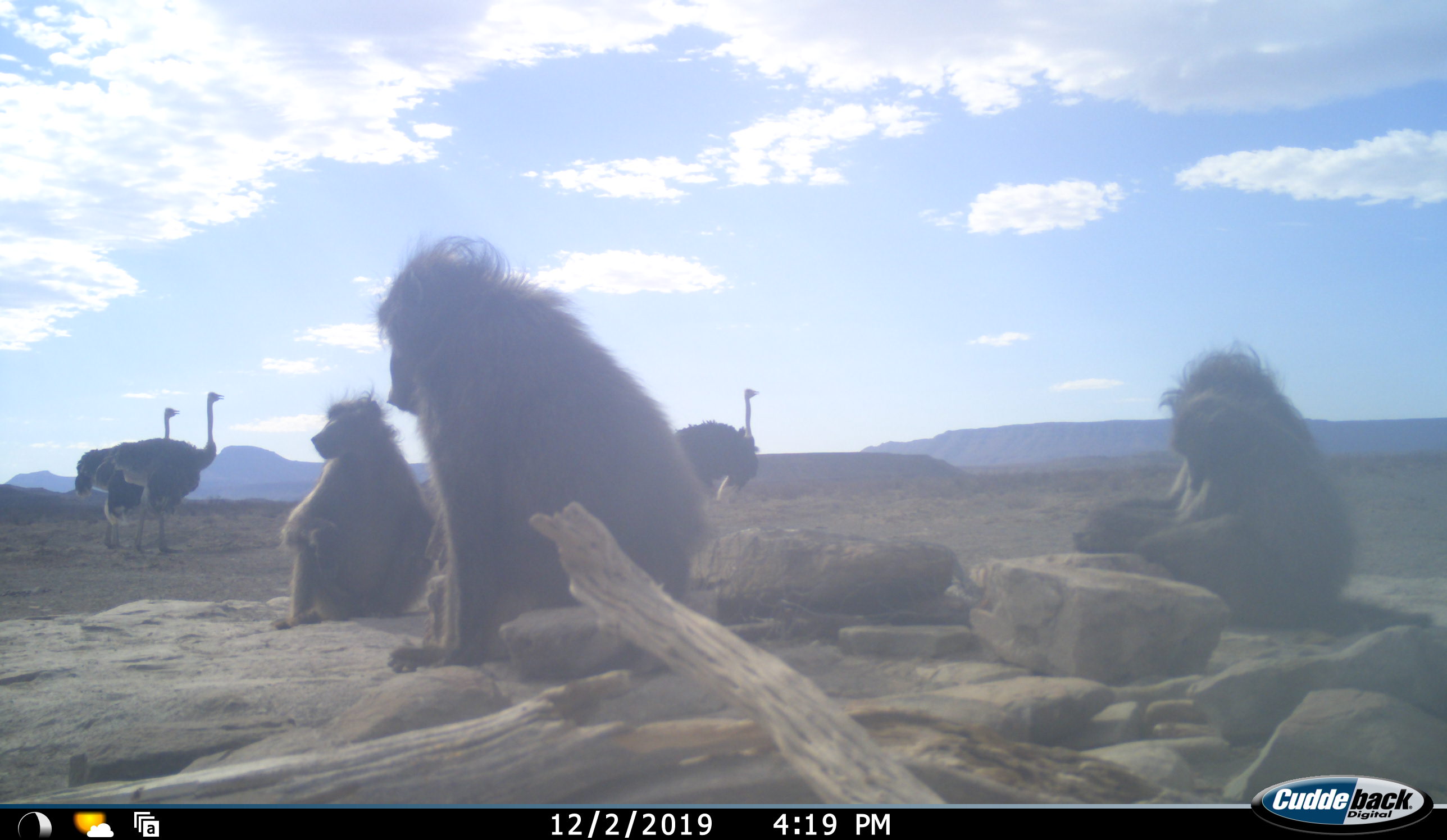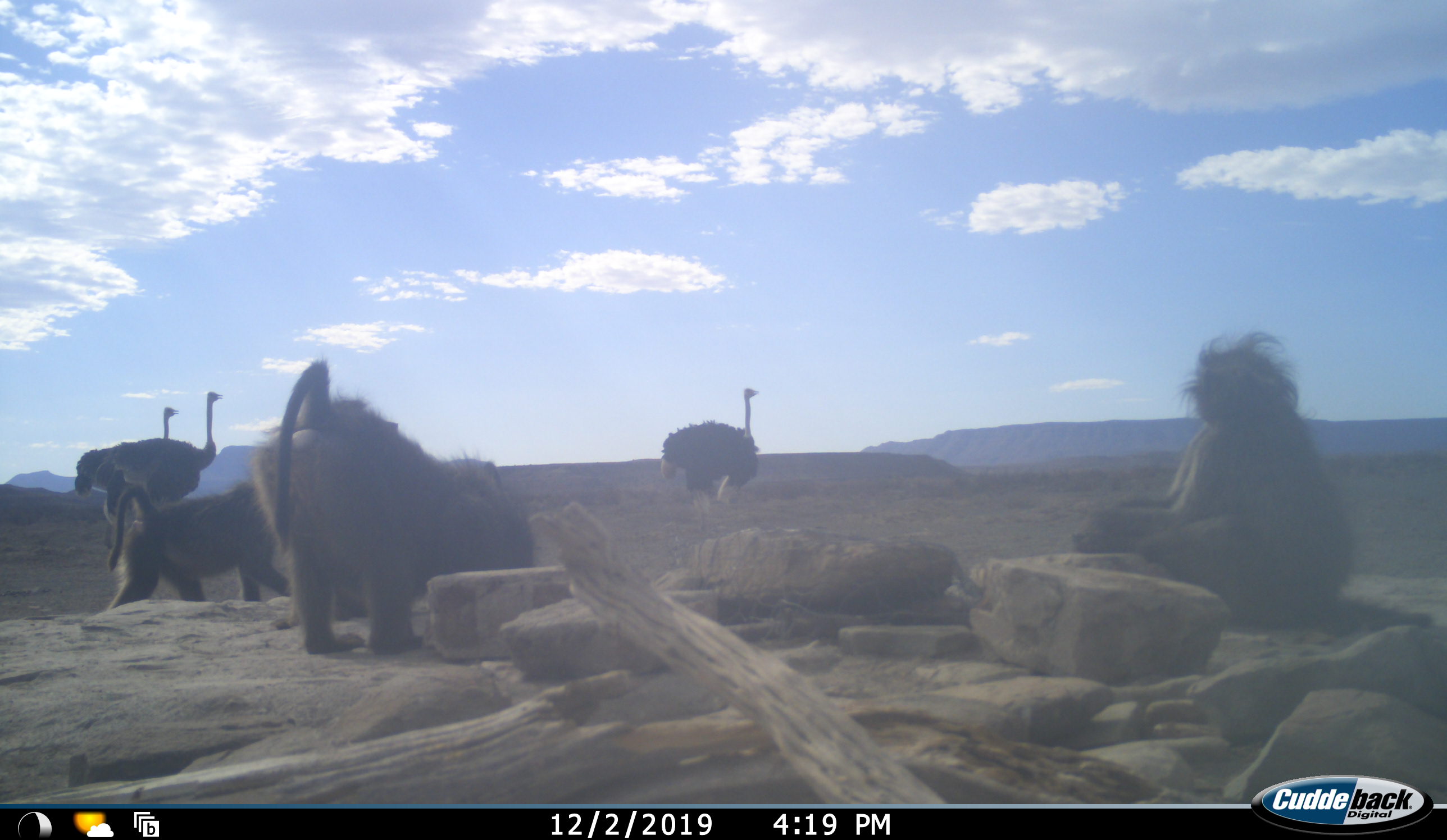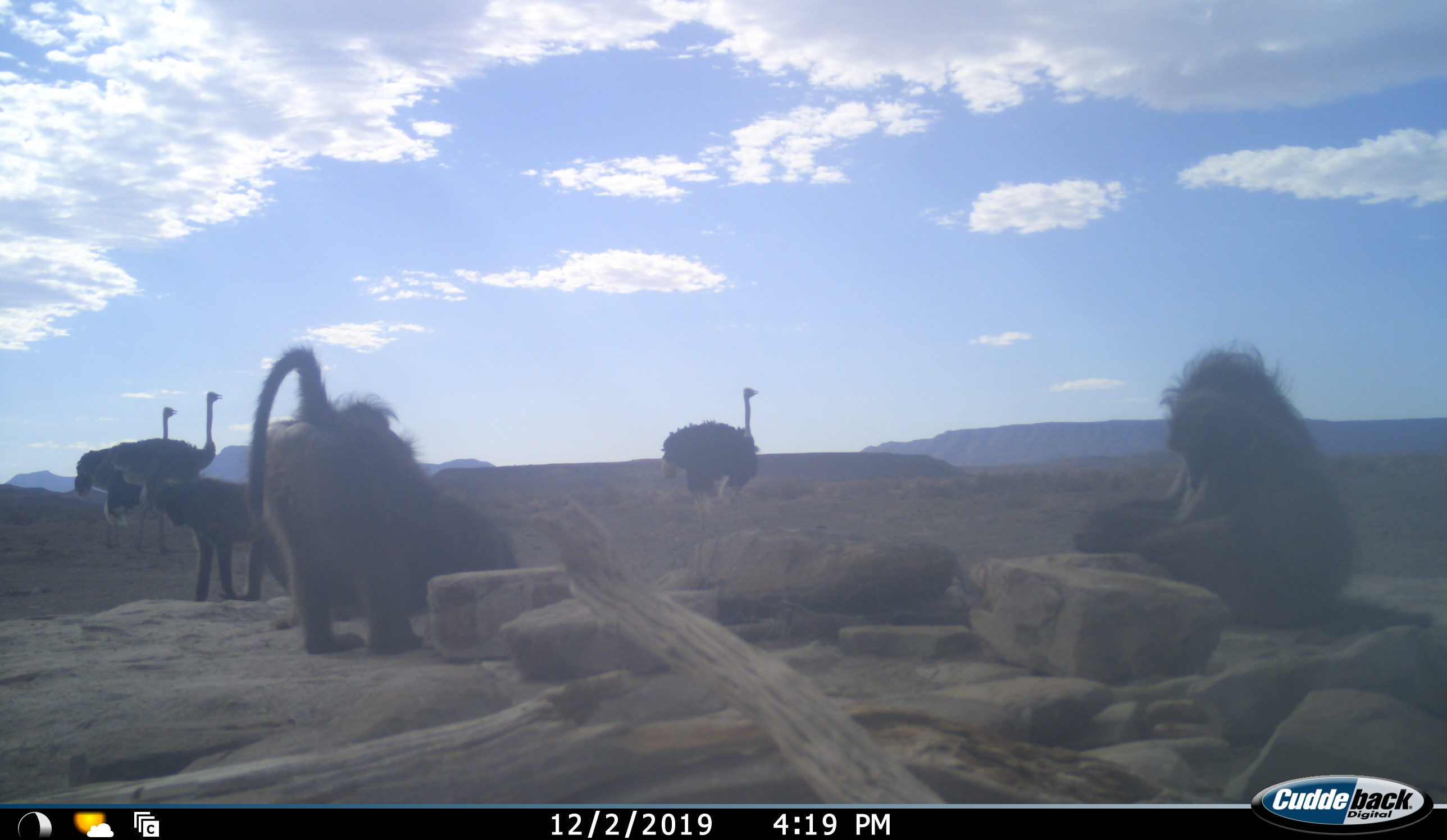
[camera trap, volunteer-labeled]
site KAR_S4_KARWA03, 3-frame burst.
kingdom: Animalia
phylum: Chordata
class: Mammalia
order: Primates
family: Cercopithecidae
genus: Papio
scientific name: Papio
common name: baboon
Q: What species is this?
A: Baboon (Papio).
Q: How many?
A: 3.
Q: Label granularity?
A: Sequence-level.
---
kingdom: Animalia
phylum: Chordata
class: Aves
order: Struthioniformes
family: Struthionidae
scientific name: Struthionidae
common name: ostrich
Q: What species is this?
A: Ostrich (Struthionidae).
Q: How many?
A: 3.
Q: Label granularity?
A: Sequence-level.